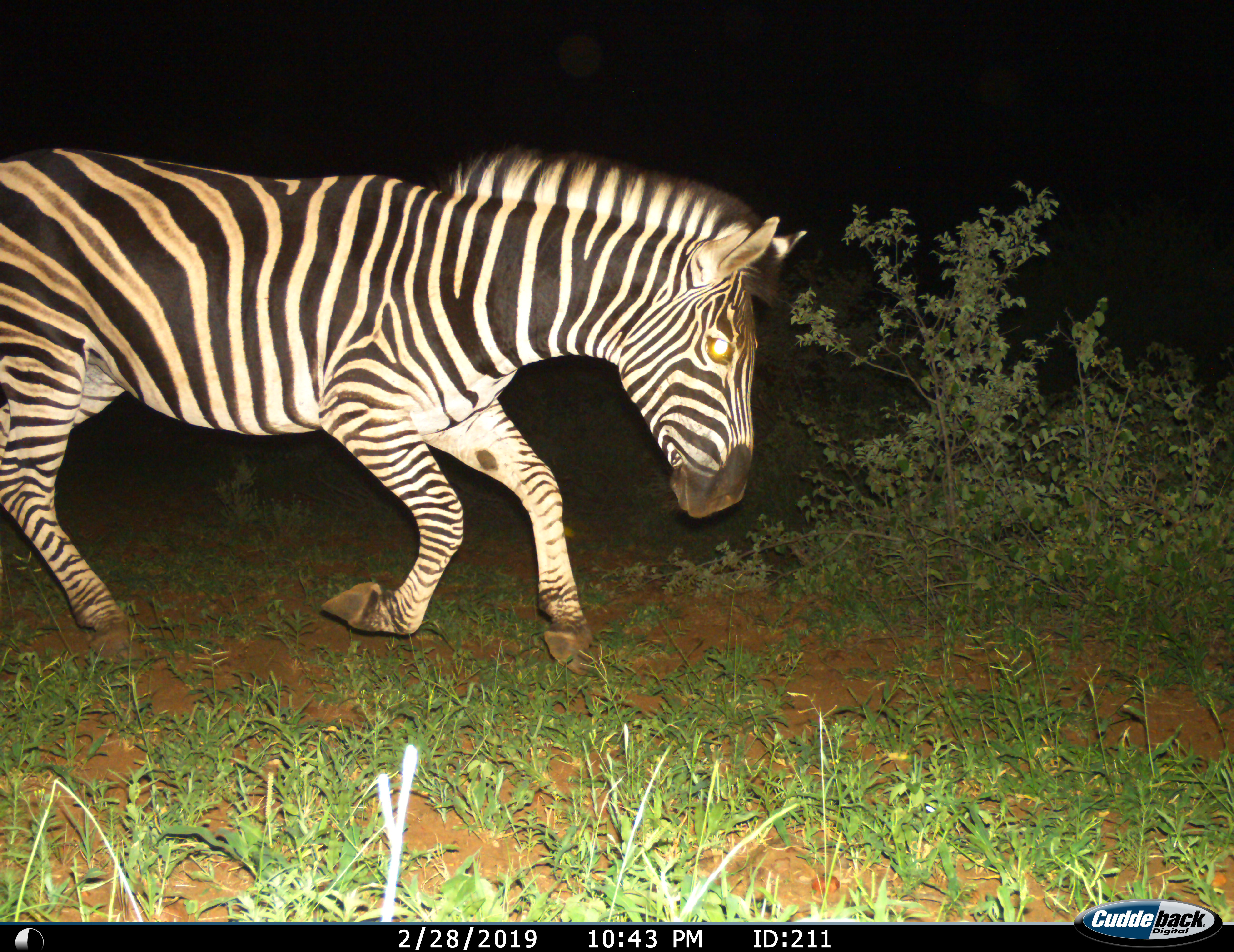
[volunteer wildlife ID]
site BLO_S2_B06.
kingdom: Animalia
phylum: Chordata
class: Mammalia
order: Perissodactyla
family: Equidae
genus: Equus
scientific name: Equus quagga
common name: plains zebra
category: zebraplains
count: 1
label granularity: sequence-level